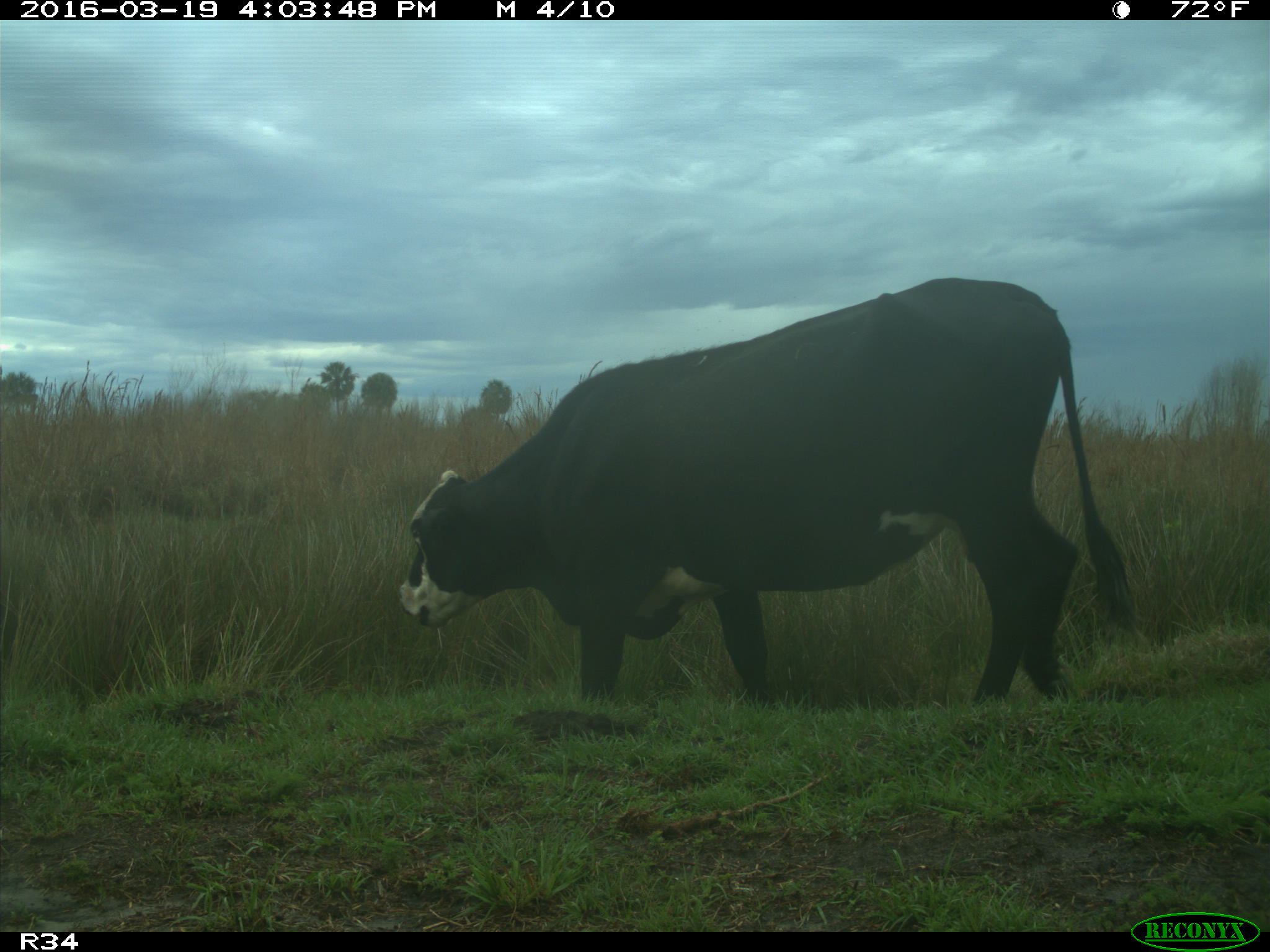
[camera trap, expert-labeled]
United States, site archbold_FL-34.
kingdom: Animalia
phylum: Chordata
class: Mammalia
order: Artiodactyla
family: Bovidae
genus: Bos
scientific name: Bos taurus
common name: domestic cow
Bos taurus (domestic cow).